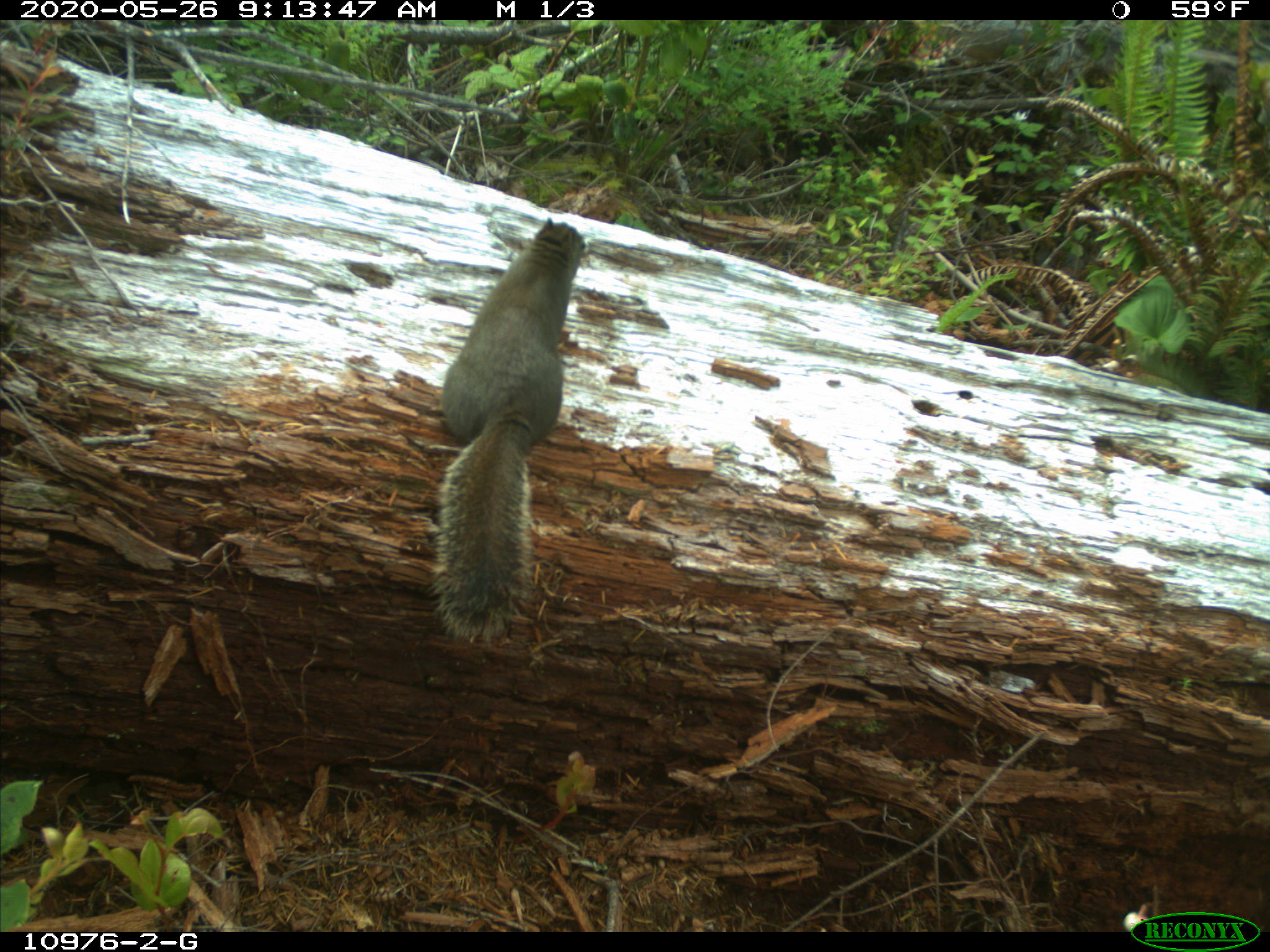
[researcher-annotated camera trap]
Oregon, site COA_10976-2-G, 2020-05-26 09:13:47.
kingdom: Animalia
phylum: Chordata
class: Mammalia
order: Rodentia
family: Sciuridae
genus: Tamiasciurus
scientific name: Tamiasciurus douglasii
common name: douglas squirrel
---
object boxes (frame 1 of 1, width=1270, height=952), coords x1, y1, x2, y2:
douglas squirrel: 422, 218, 589, 639